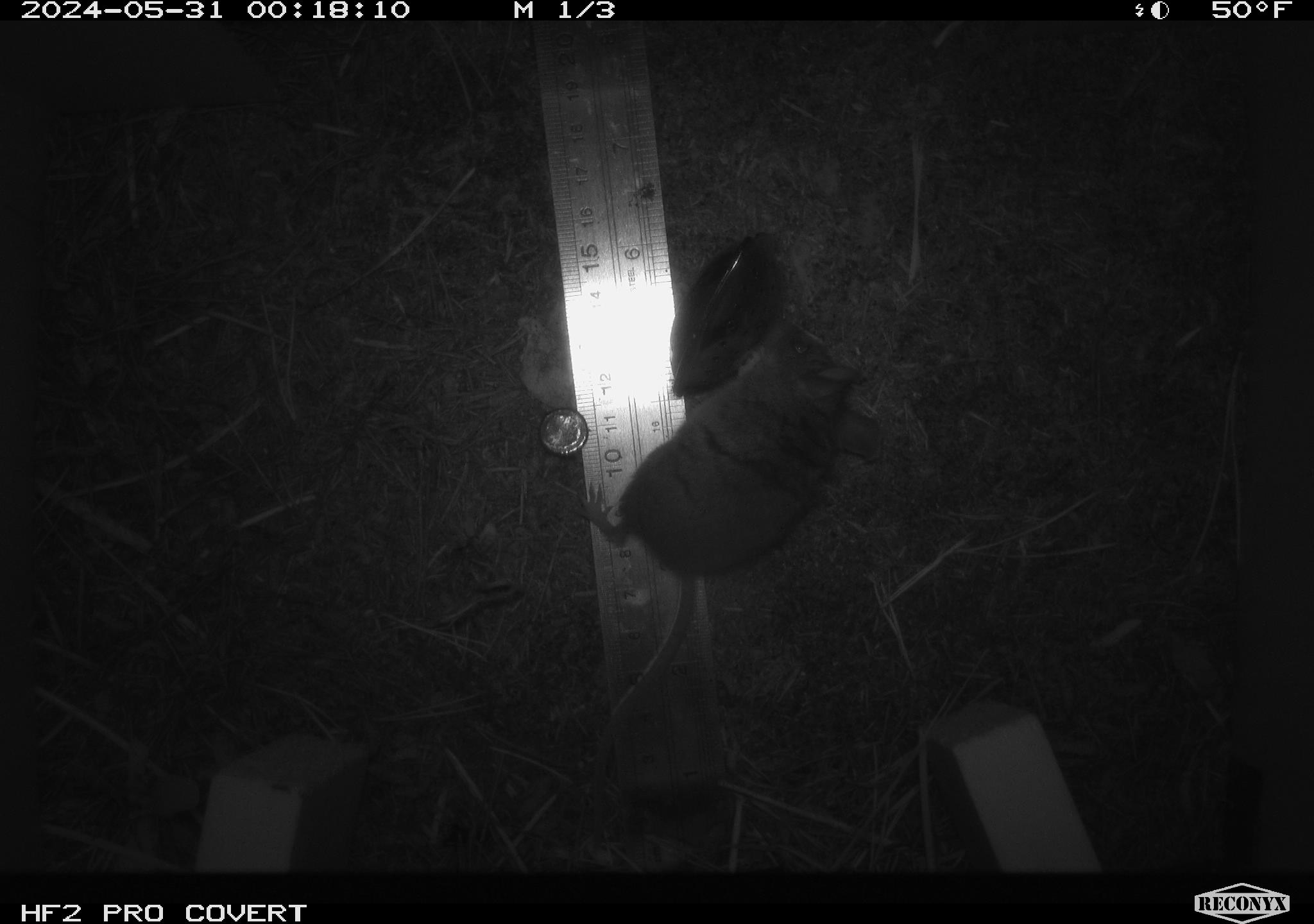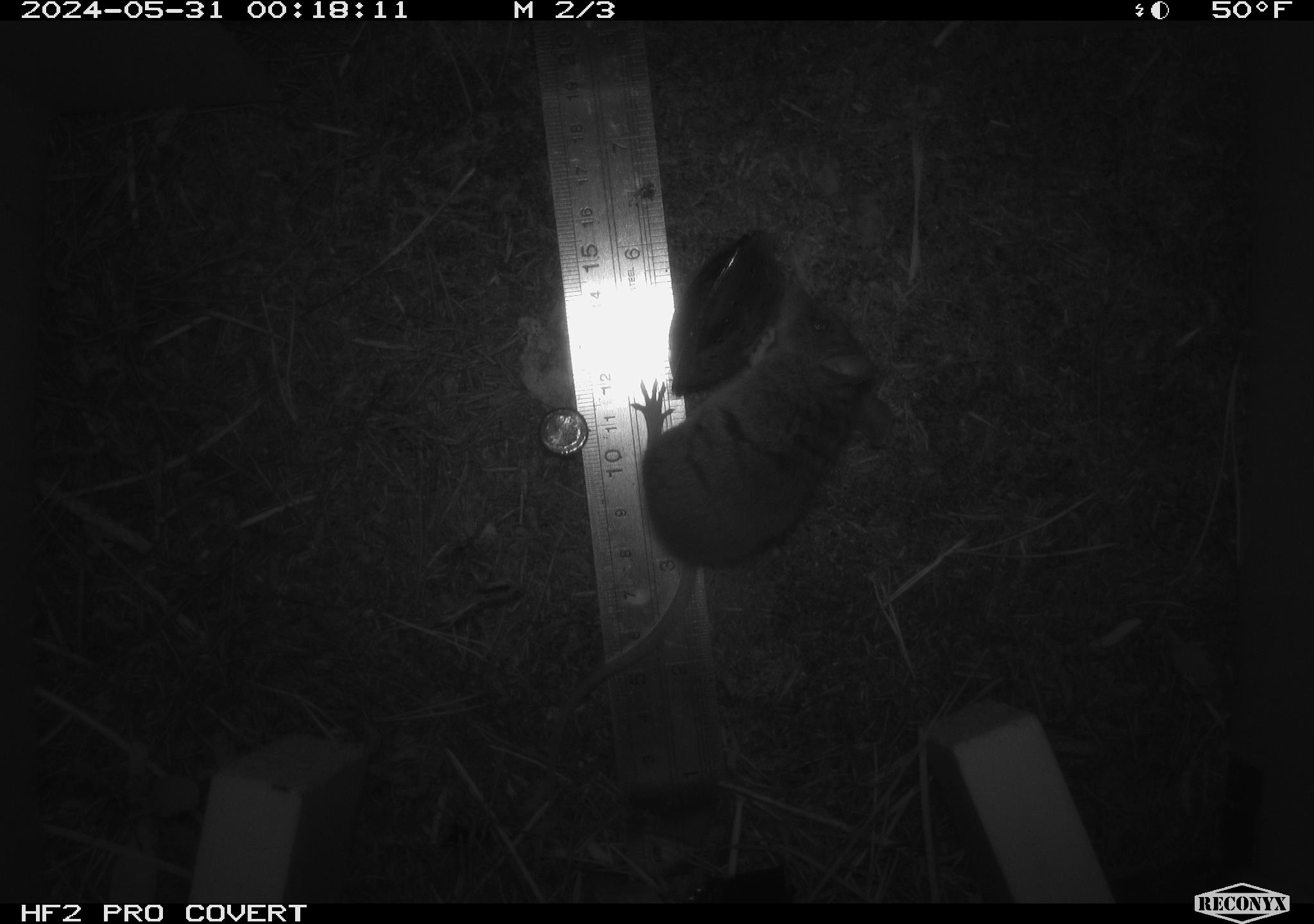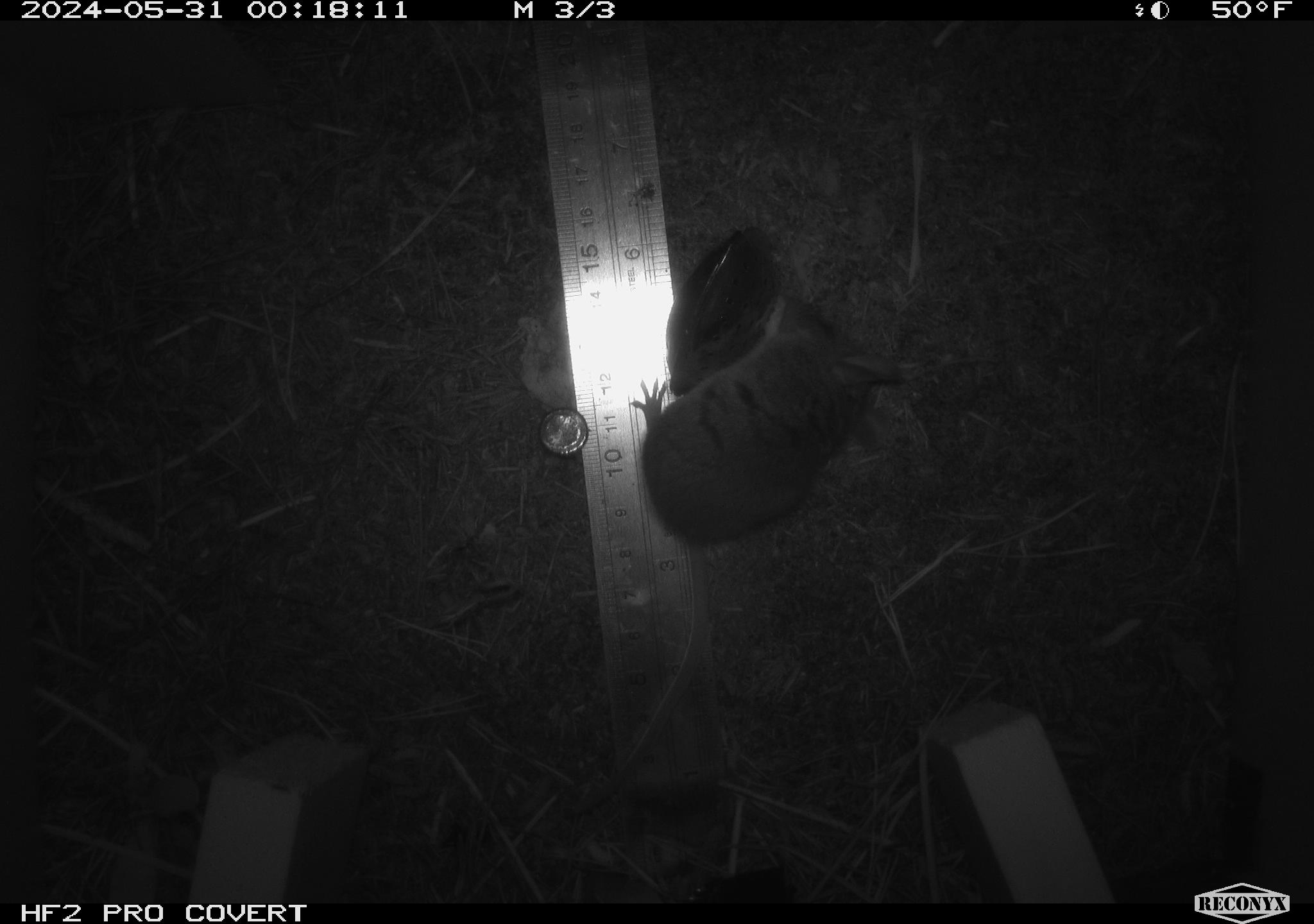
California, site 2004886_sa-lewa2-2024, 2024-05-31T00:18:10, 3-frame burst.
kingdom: Animalia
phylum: Chordata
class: Mammalia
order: Rodentia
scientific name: Rodentia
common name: rodent